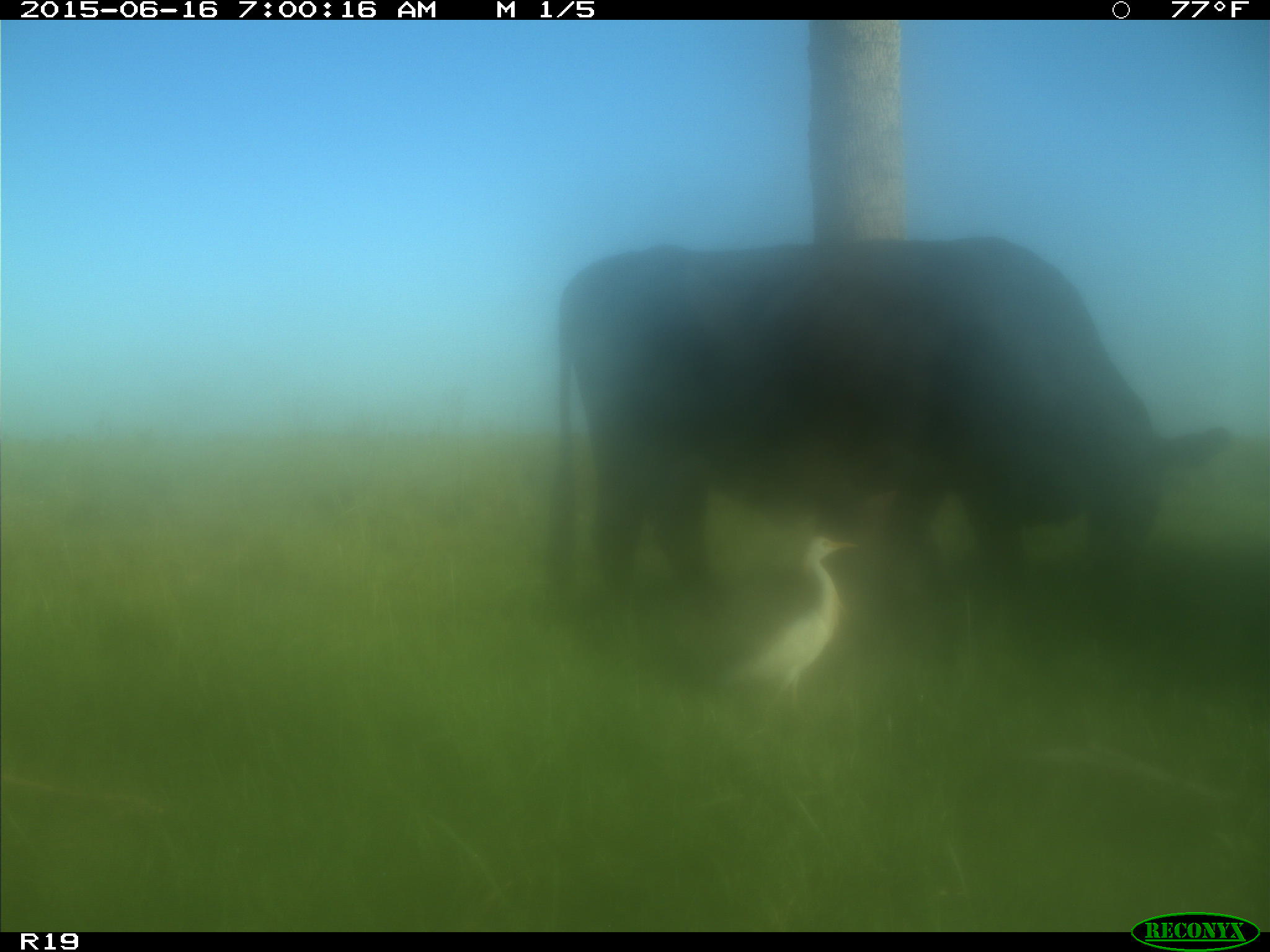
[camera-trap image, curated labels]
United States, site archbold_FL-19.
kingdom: Animalia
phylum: Chordata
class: Mammalia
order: Artiodactyla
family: Bovidae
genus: Bos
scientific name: Bos taurus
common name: domestic cow